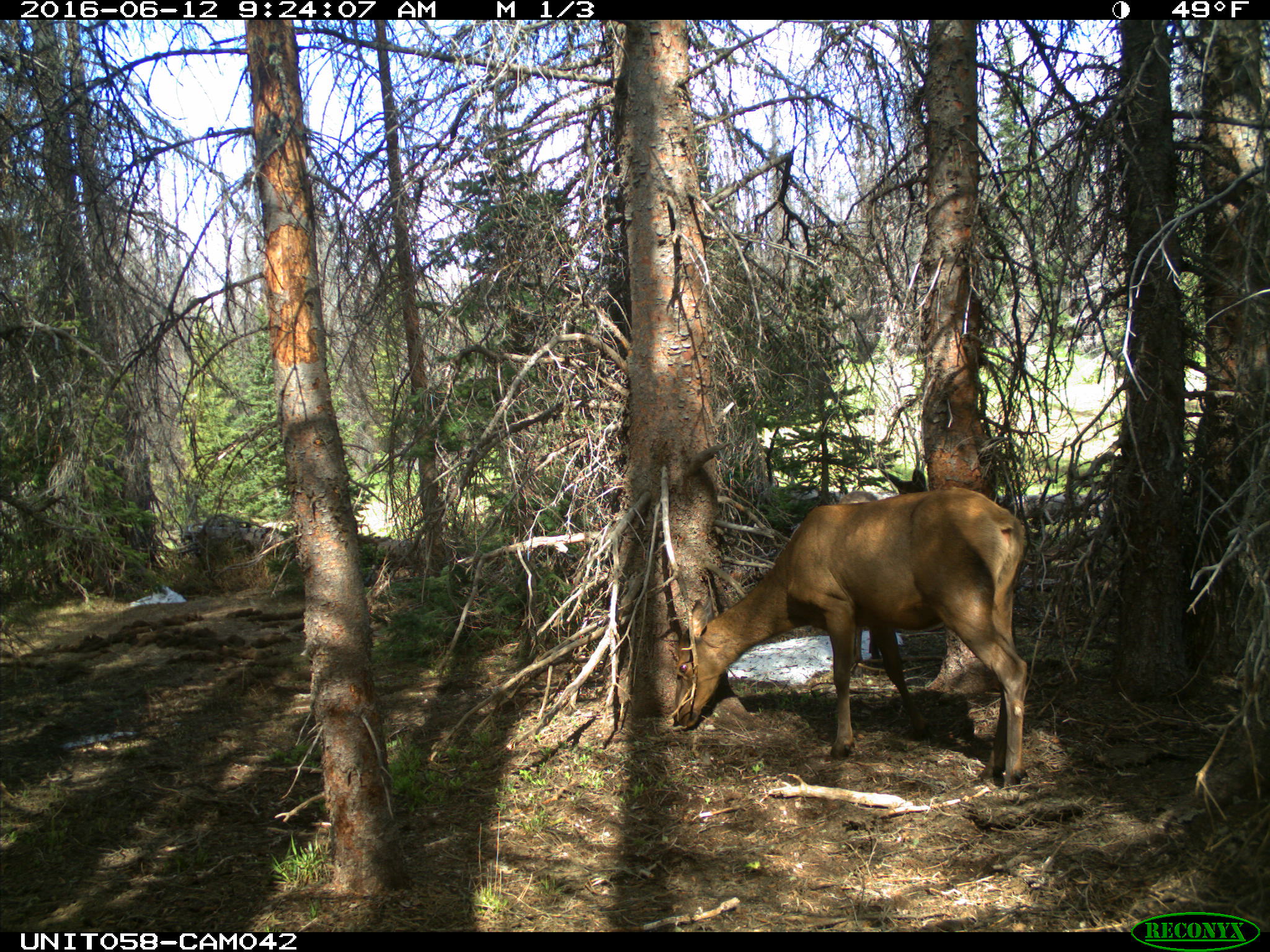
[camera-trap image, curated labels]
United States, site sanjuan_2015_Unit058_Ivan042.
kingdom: Animalia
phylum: Chordata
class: Mammalia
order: Artiodactyla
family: Cervidae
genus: Cervus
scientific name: Cervus elaphus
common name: red deer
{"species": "Cervus elaphus (red deer)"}